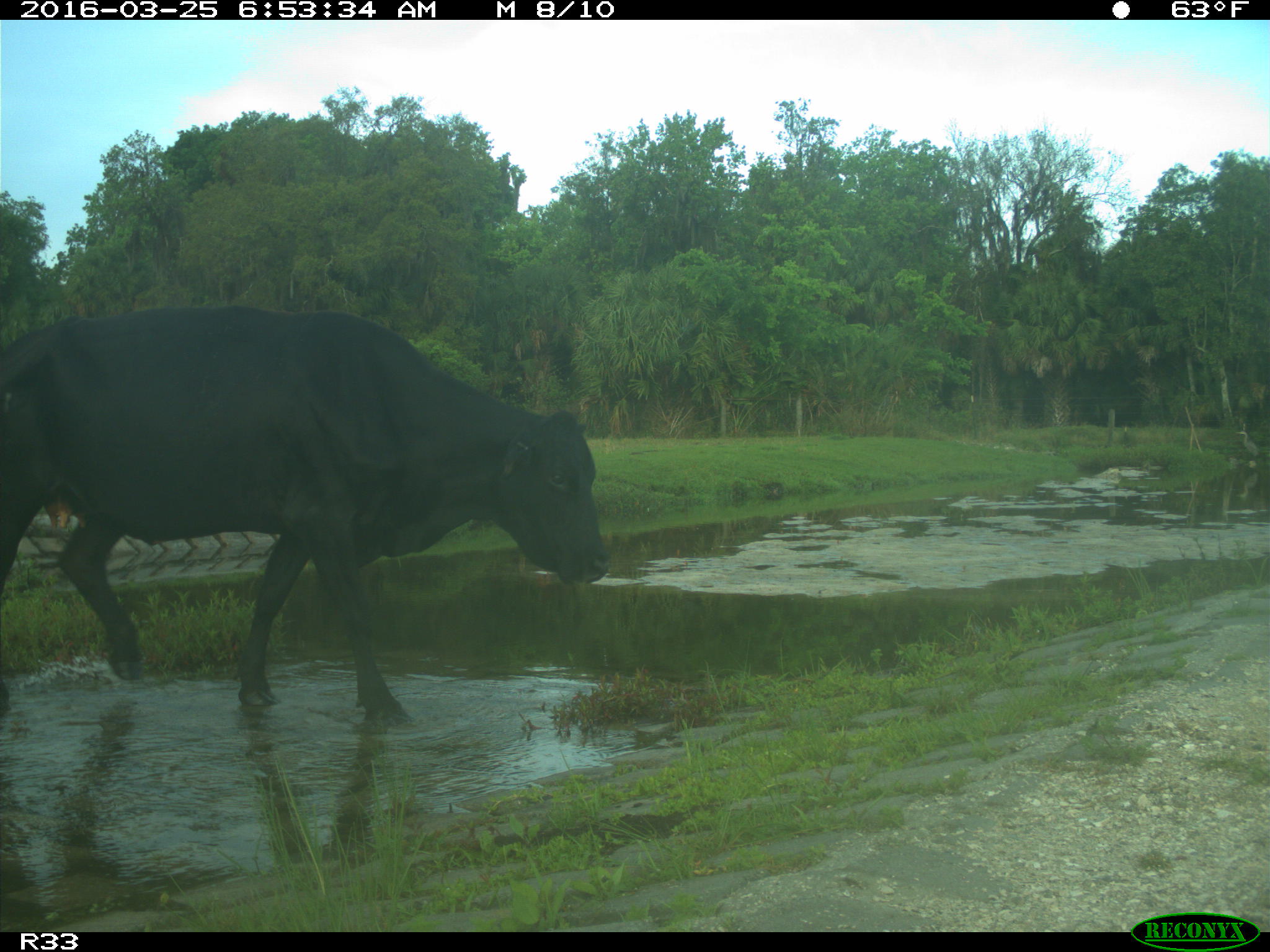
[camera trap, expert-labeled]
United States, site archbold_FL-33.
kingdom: Animalia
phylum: Chordata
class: Mammalia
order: Artiodactyla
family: Bovidae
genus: Bos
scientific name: Bos taurus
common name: domestic cow